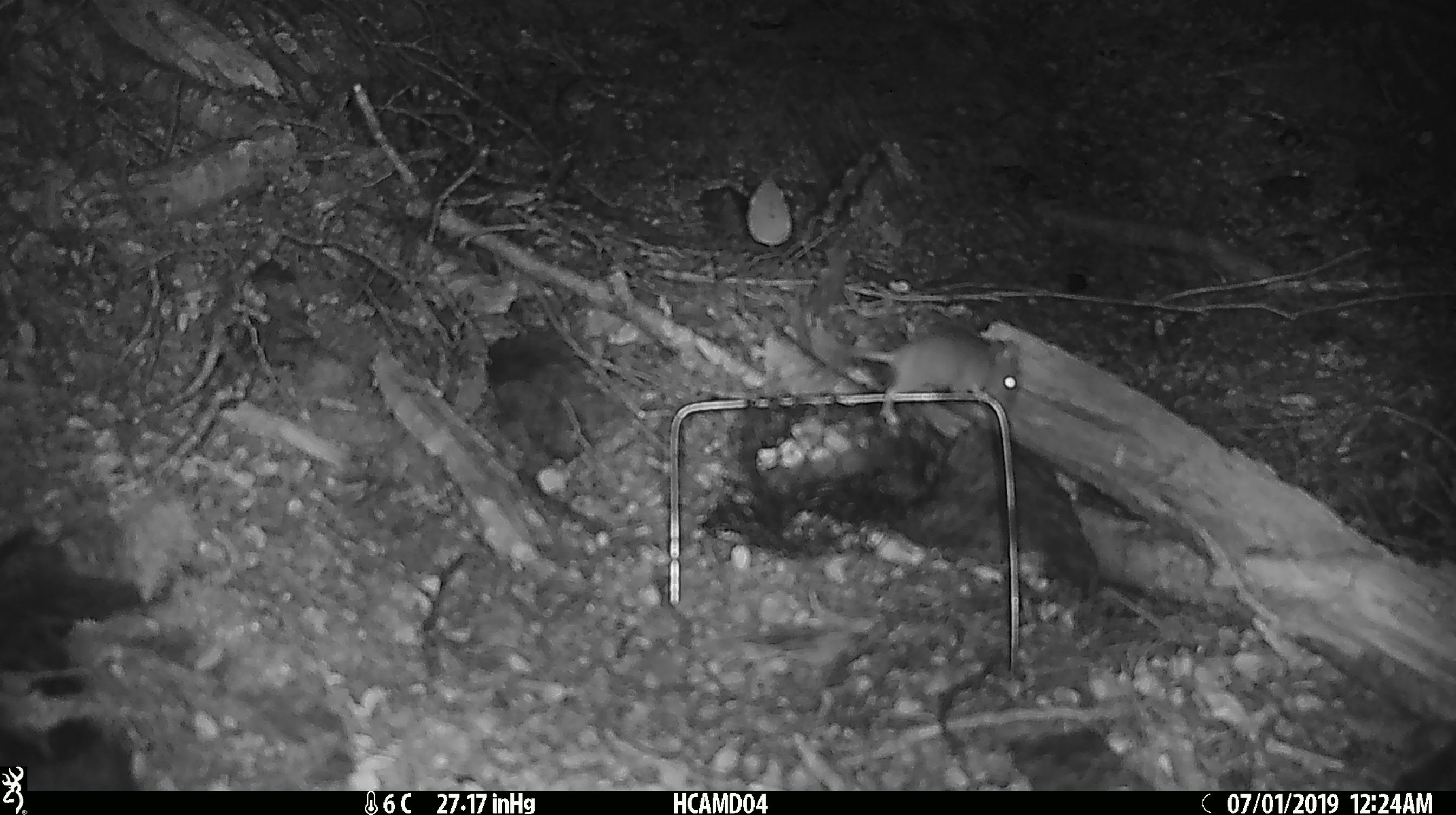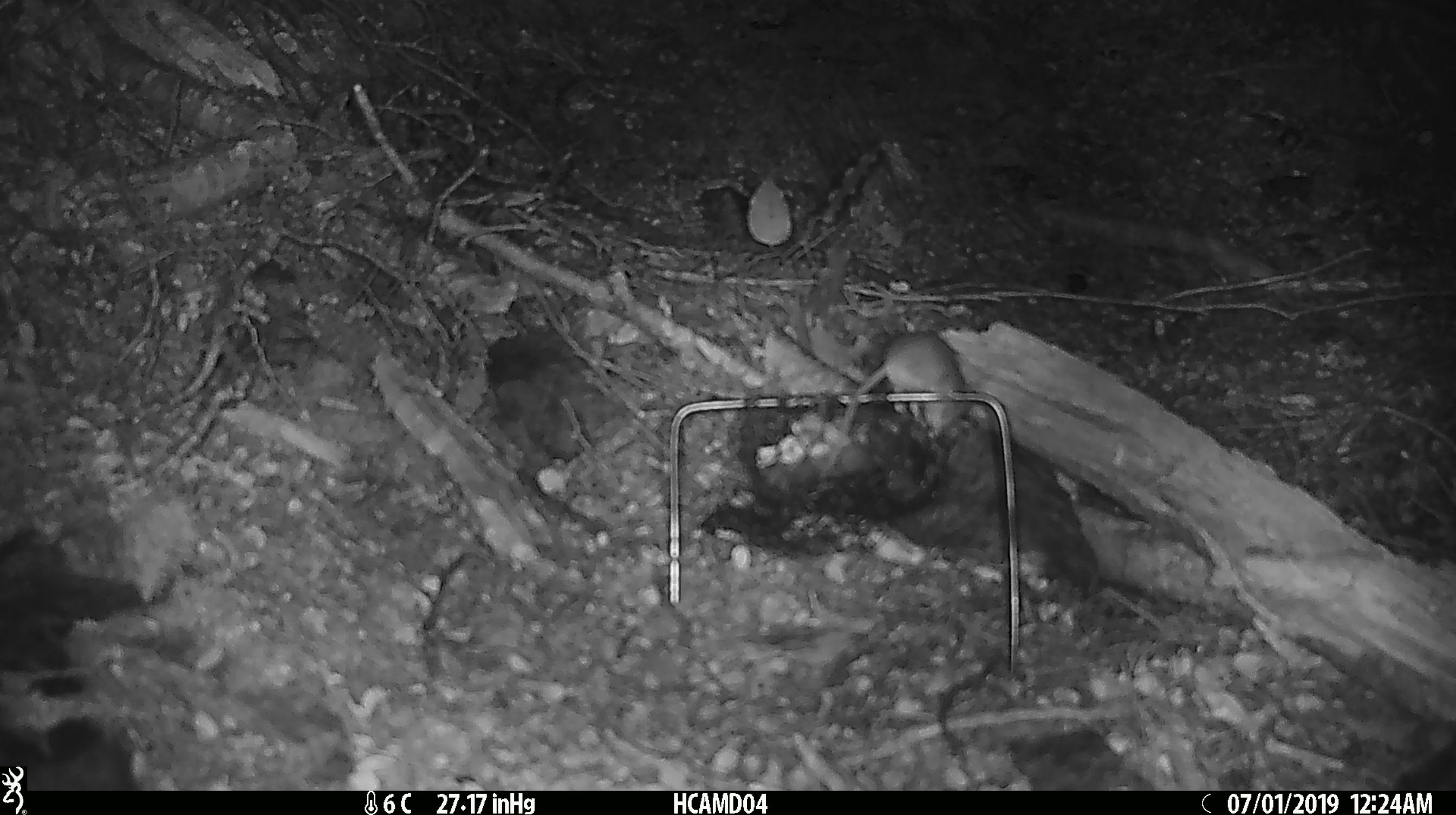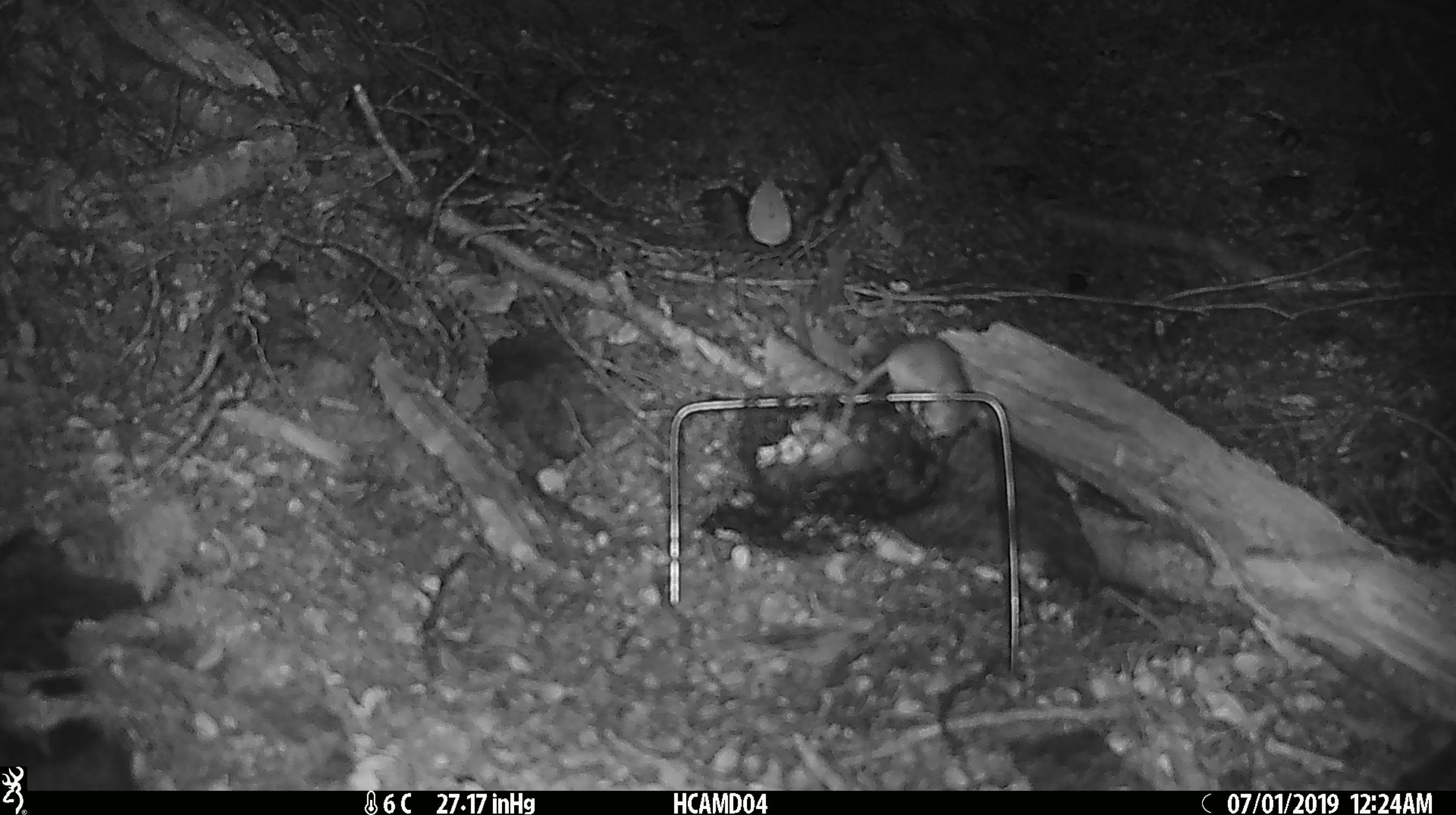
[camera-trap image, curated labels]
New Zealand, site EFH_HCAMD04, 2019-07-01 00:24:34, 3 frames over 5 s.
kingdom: Animalia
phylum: Chordata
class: Mammalia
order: Rodentia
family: Muridae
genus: Mus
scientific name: Mus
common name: mouse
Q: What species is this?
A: Mouse (Mus).